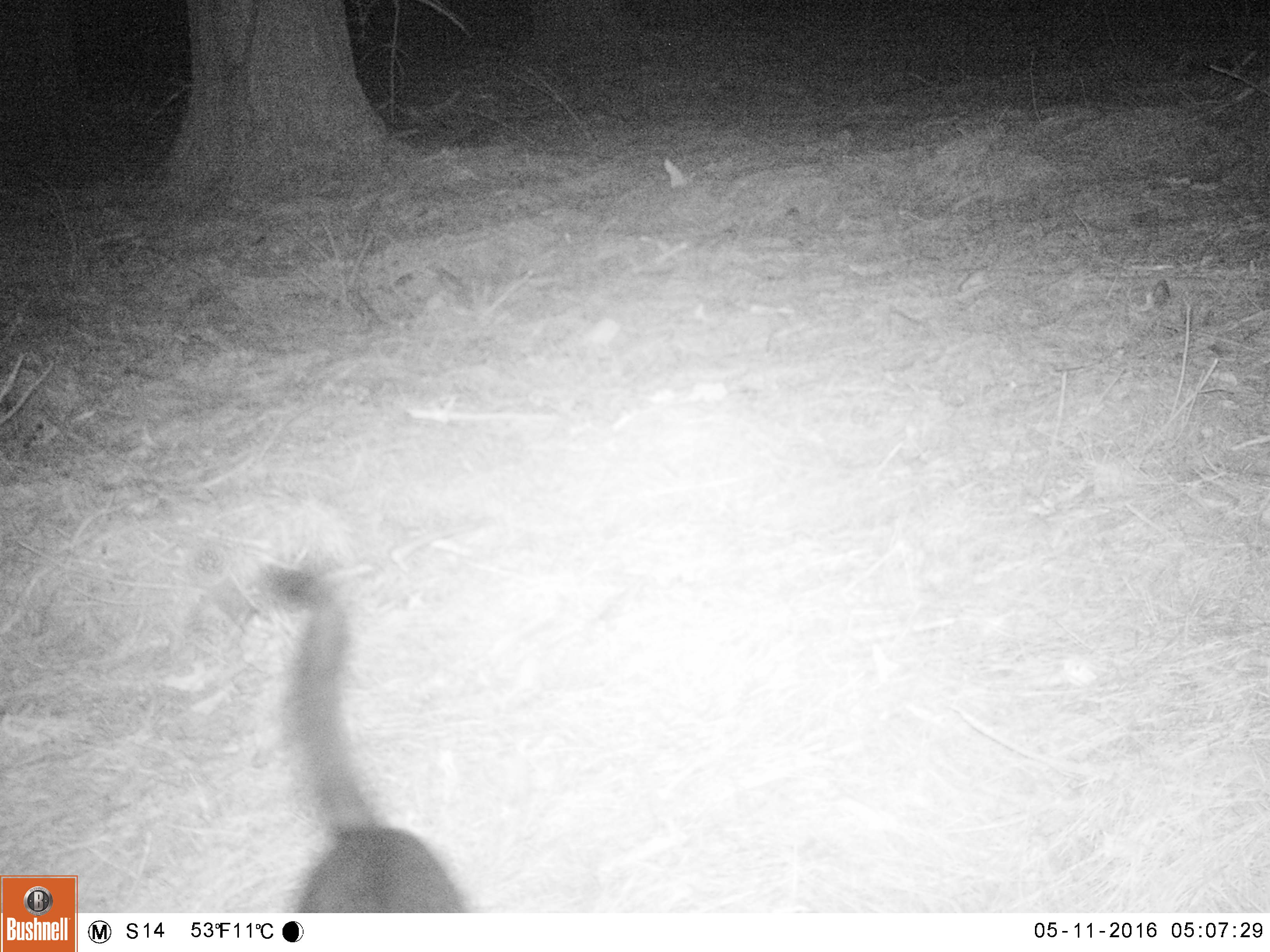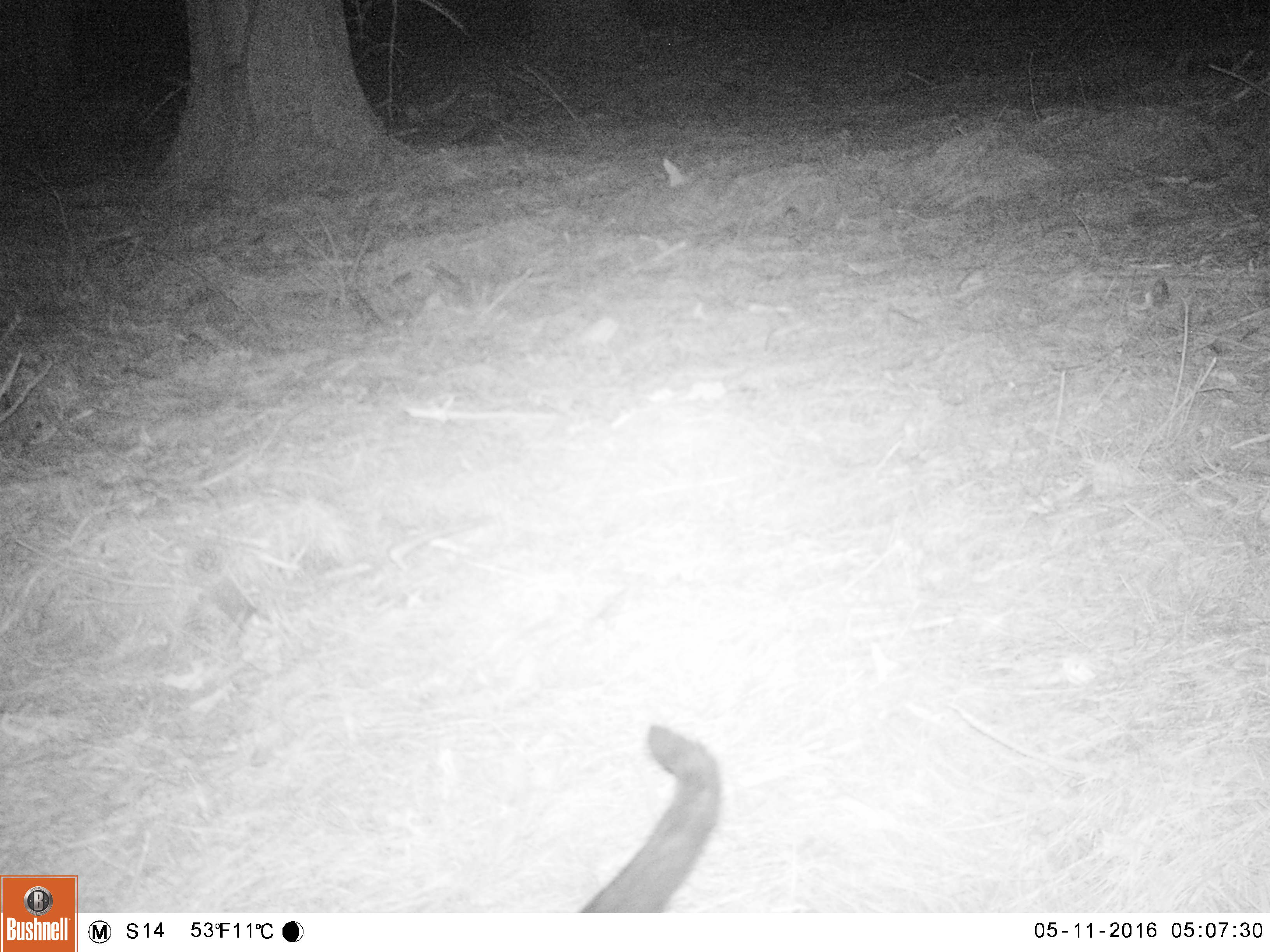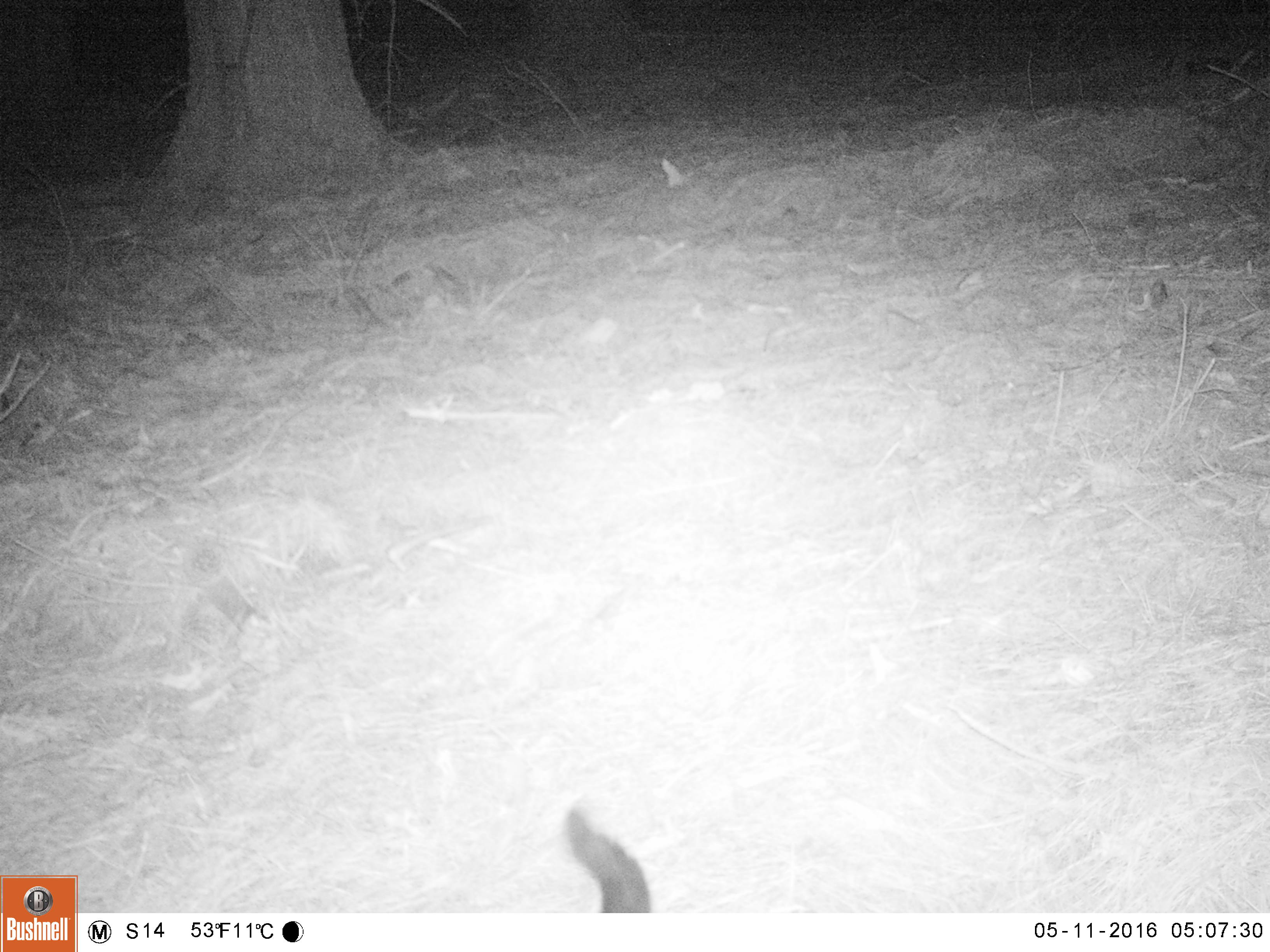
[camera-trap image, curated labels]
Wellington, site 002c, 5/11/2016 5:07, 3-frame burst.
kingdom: Animalia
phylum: Chordata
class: Mammalia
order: Carnivora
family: Felidae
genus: Felis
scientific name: Felis catus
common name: cat